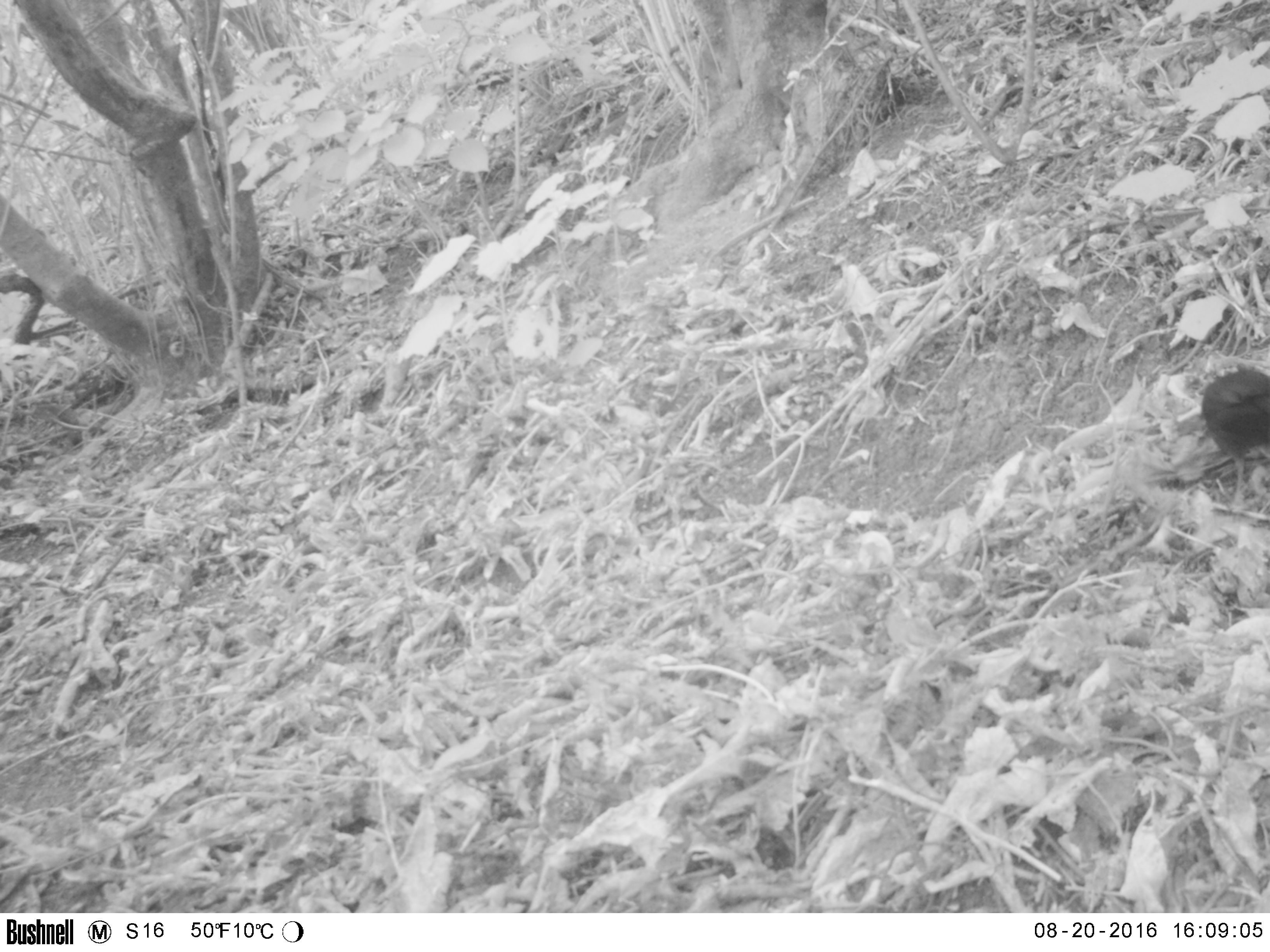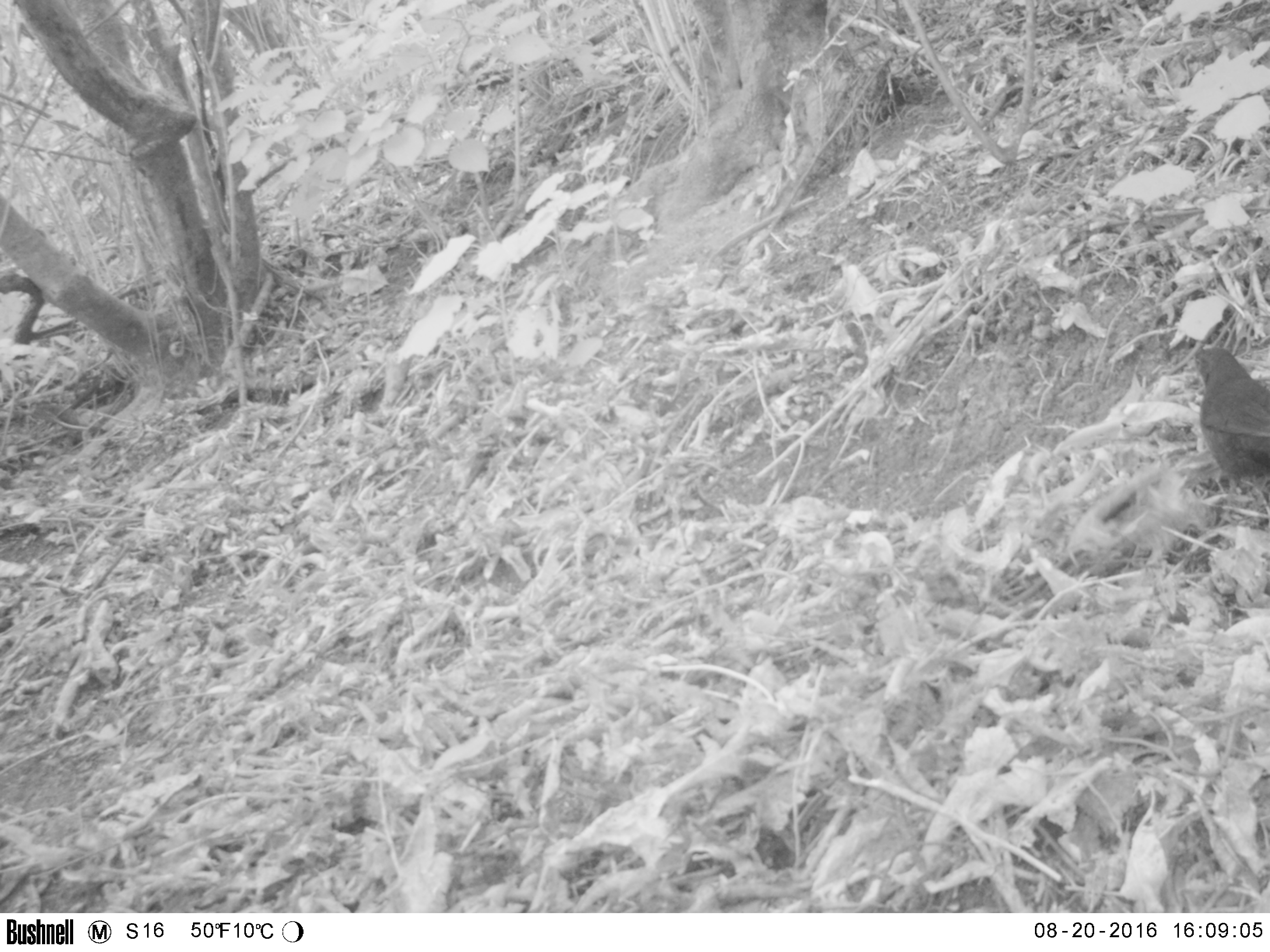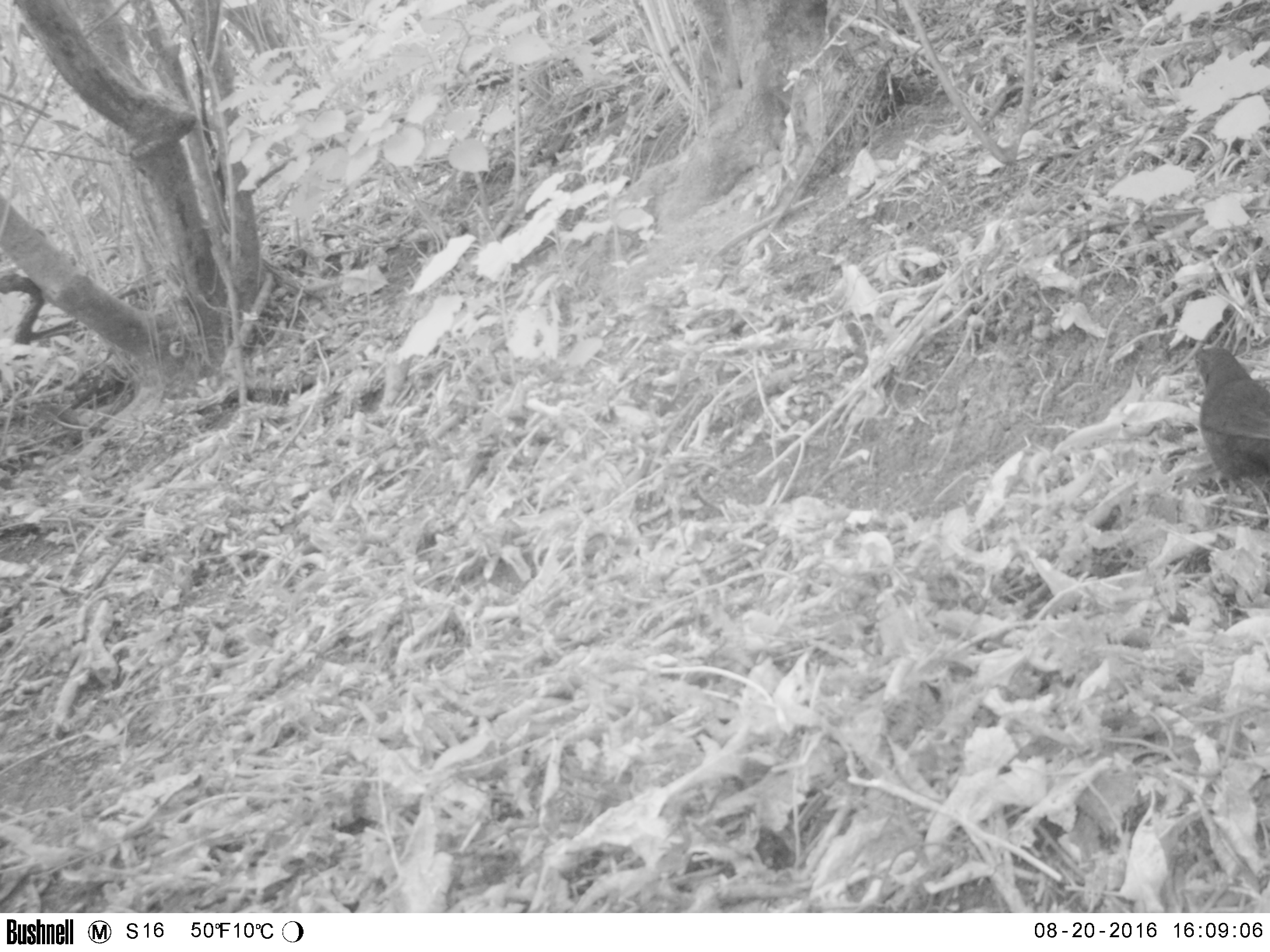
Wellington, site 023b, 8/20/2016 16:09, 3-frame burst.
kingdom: Animalia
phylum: Chordata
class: Aves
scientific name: Aves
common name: bird